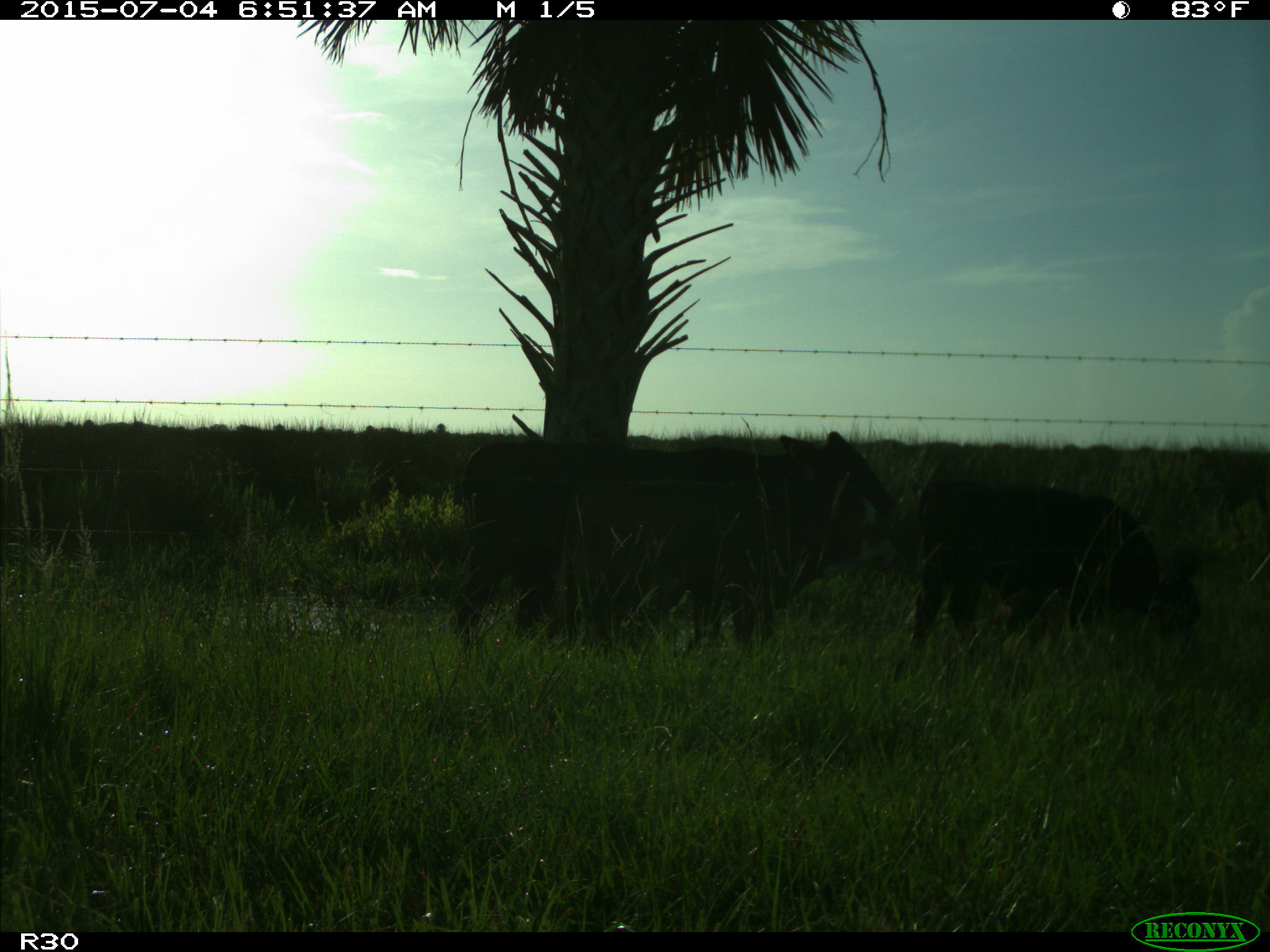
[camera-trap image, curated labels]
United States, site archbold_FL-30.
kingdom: Animalia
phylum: Chordata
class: Mammalia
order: Artiodactyla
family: Bovidae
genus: Bos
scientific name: Bos taurus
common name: domestic cow